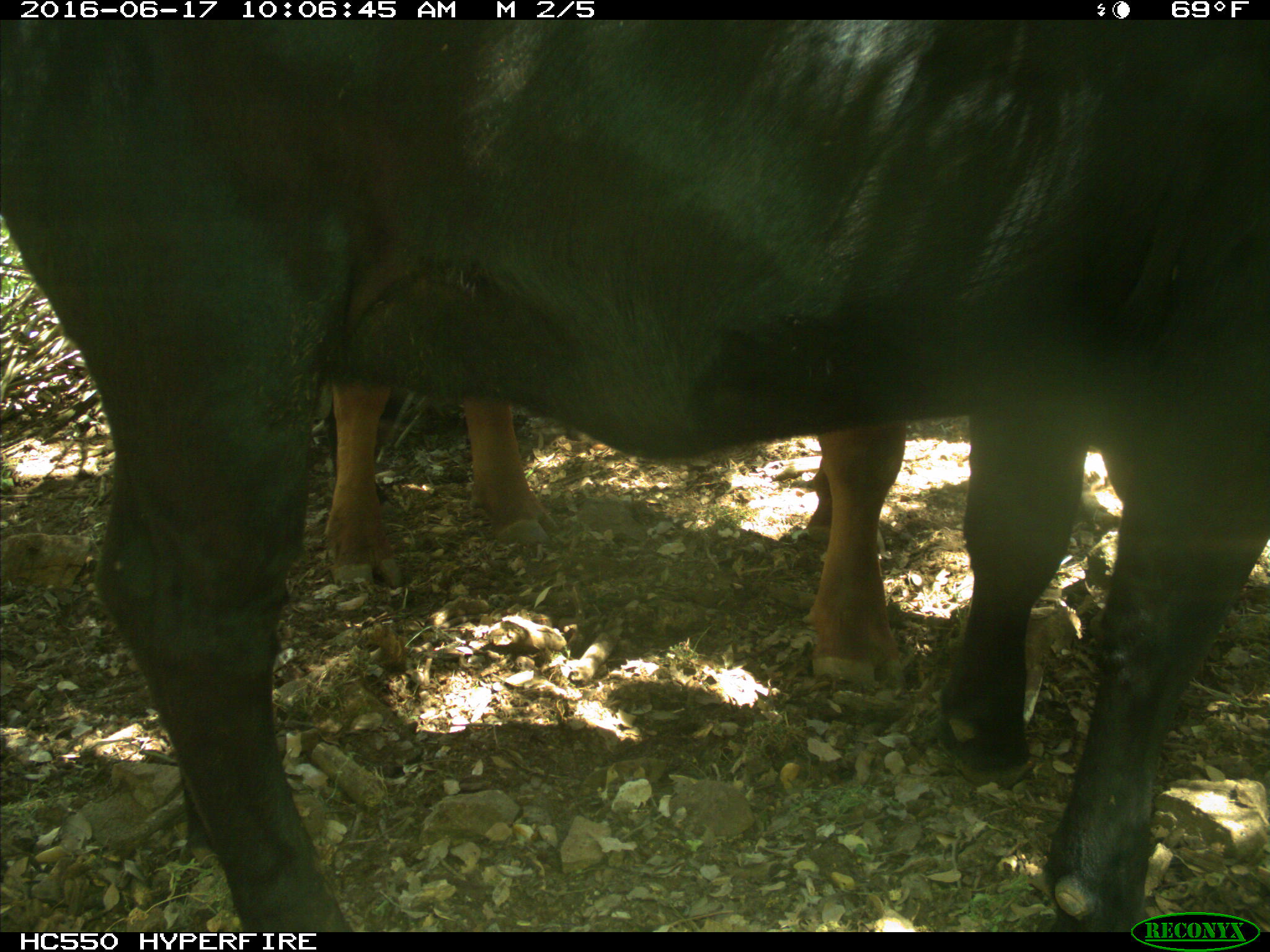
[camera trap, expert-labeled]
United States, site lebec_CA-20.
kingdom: Animalia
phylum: Chordata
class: Mammalia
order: Artiodactyla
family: Bovidae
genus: Bos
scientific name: Bos taurus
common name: domestic cow